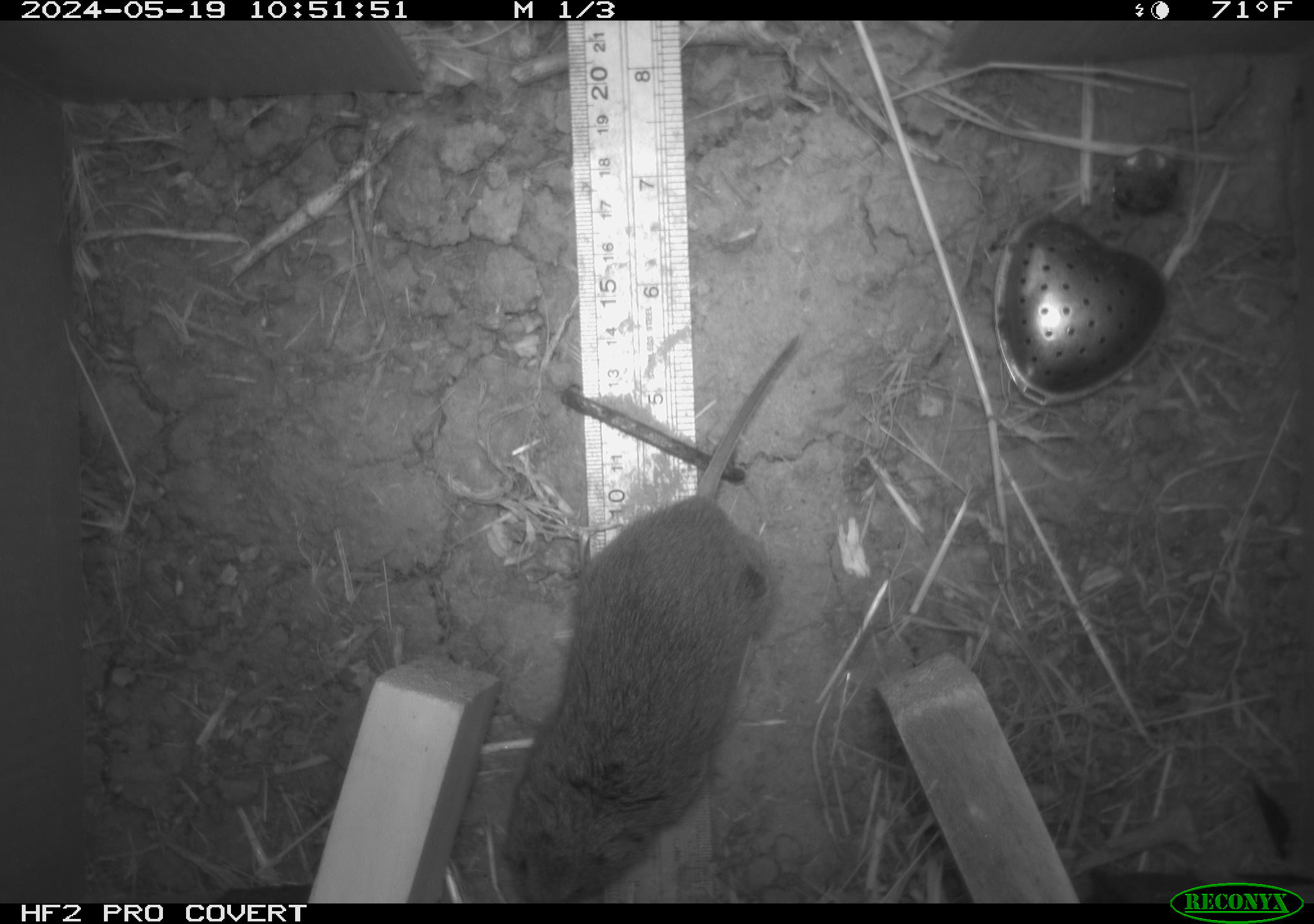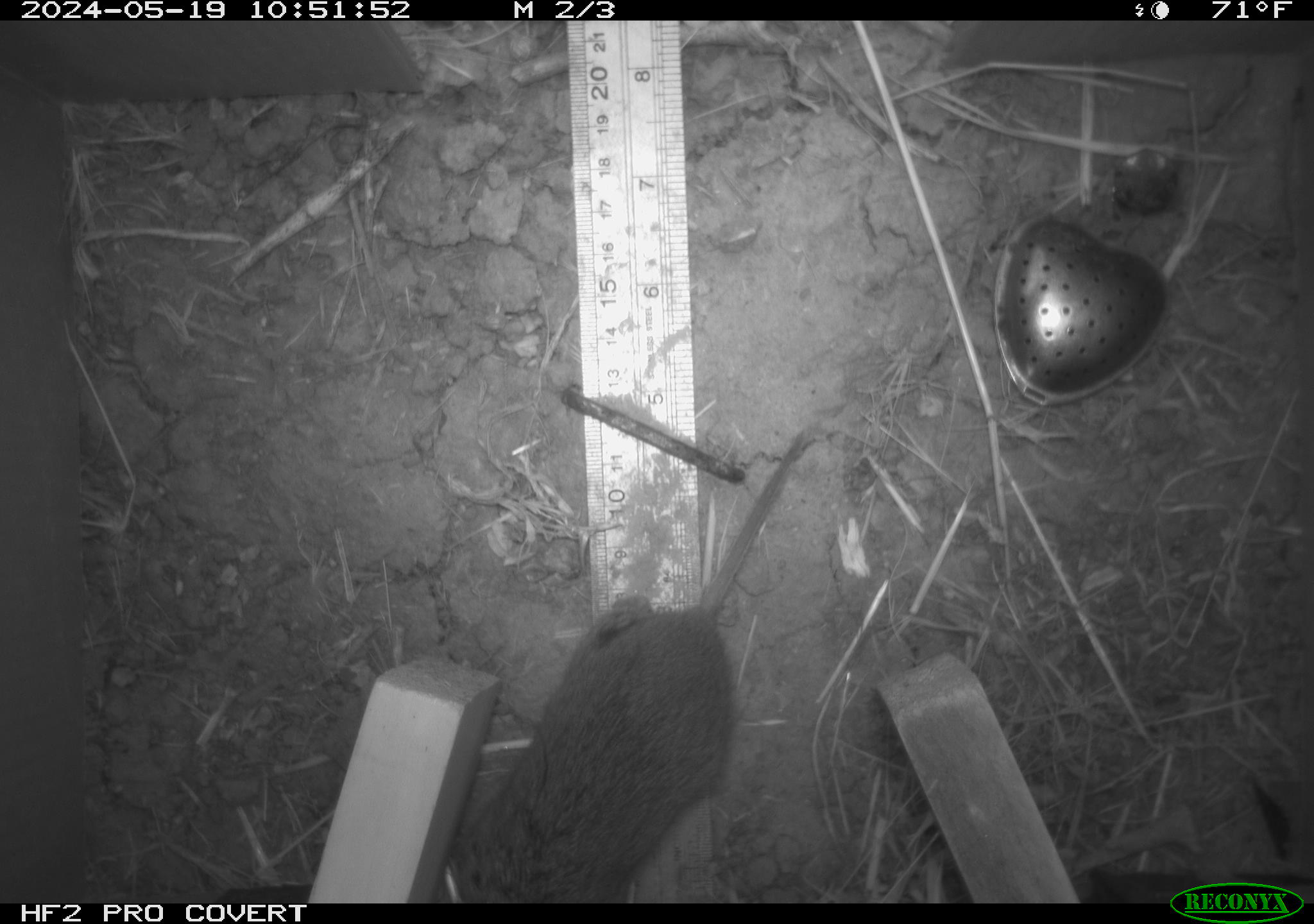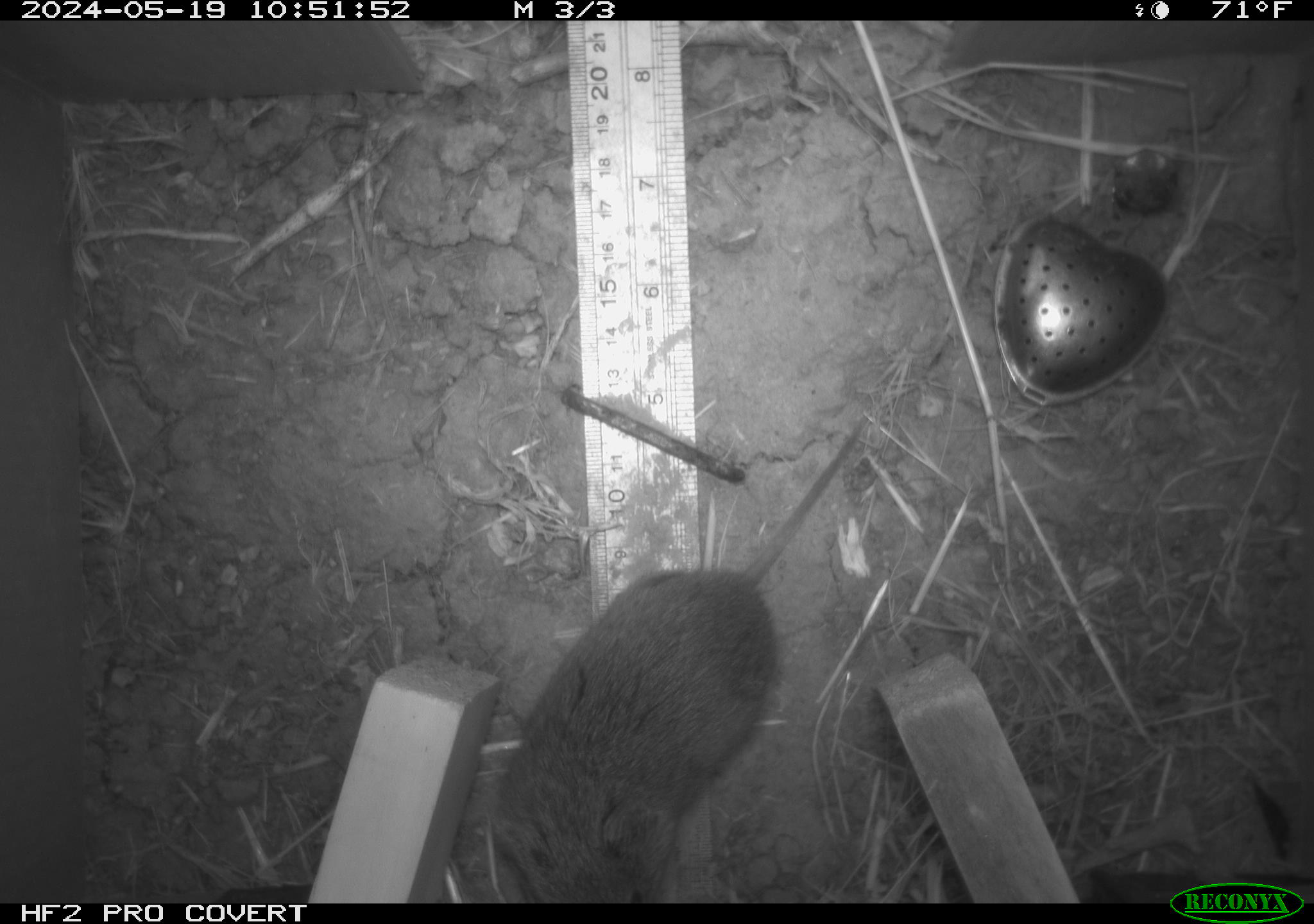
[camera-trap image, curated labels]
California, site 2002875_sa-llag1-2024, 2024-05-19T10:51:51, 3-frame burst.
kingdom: Animalia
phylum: Chordata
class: Mammalia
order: Rodentia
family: Cricetidae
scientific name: Arvicolinae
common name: voles, lemmings, and muskrats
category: arvicolinae subfamily